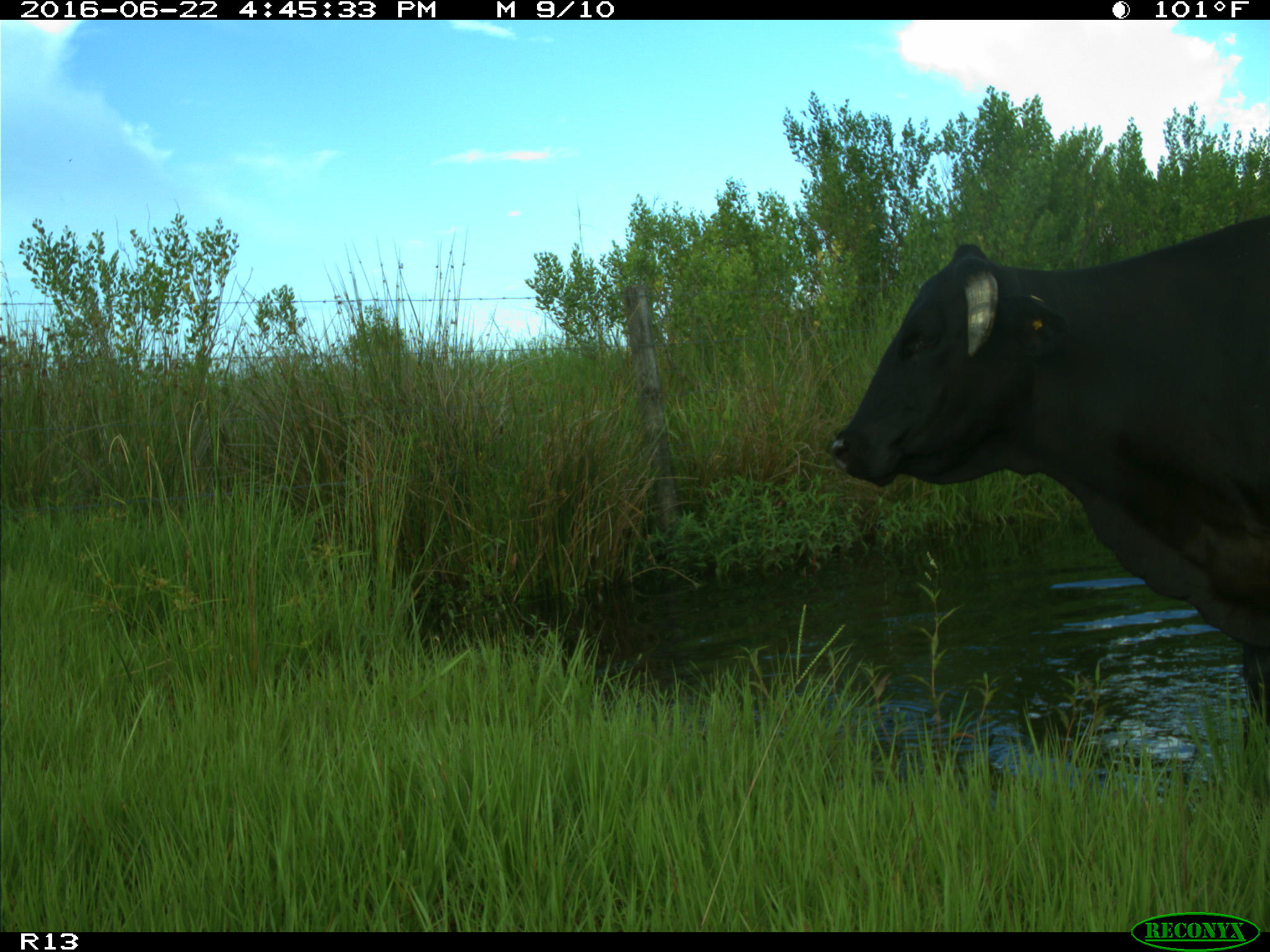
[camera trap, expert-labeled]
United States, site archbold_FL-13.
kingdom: Animalia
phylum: Chordata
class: Mammalia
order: Artiodactyla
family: Bovidae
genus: Bos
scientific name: Bos taurus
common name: domestic cow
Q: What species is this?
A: Bos taurus (domestic cow).